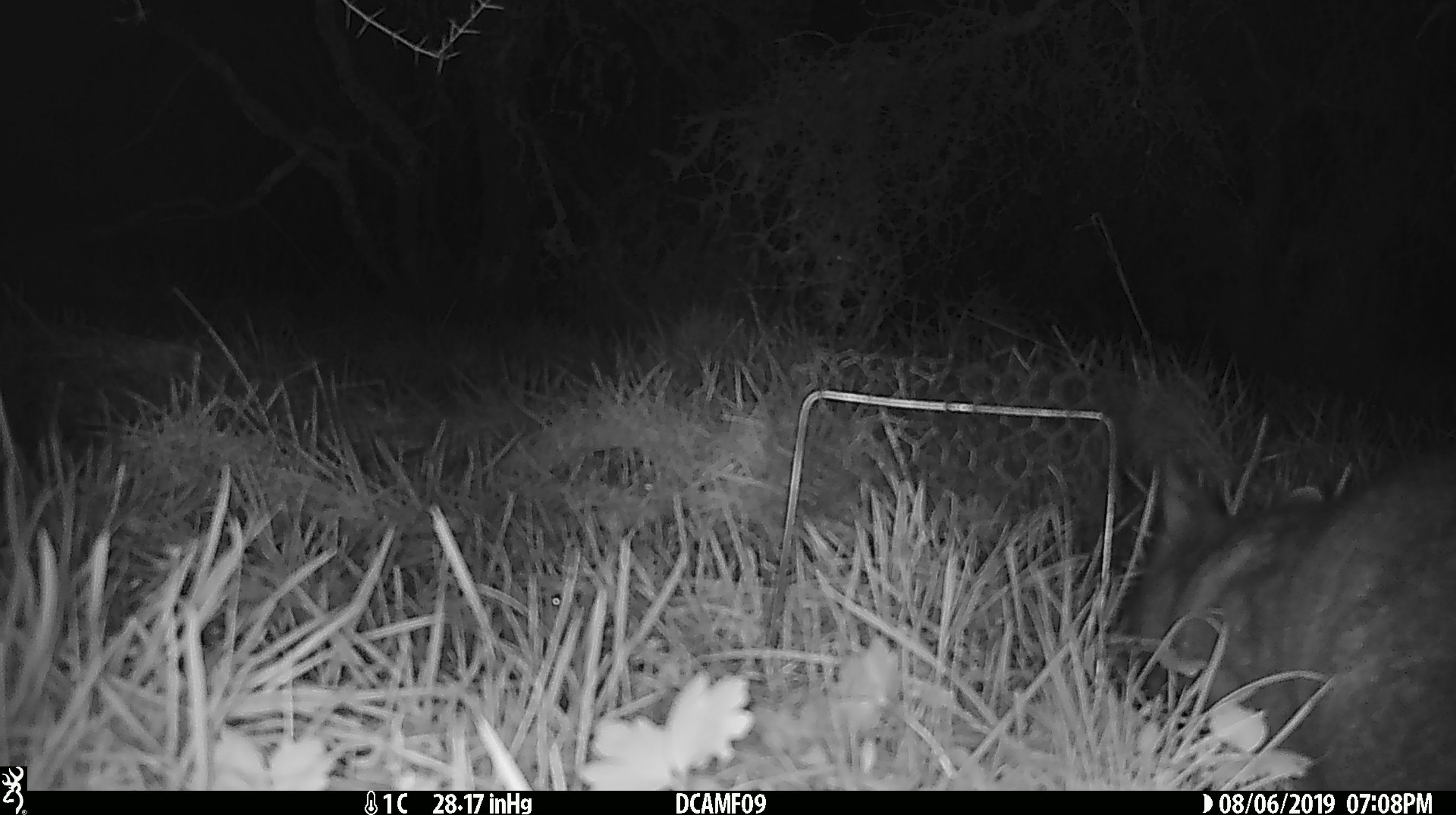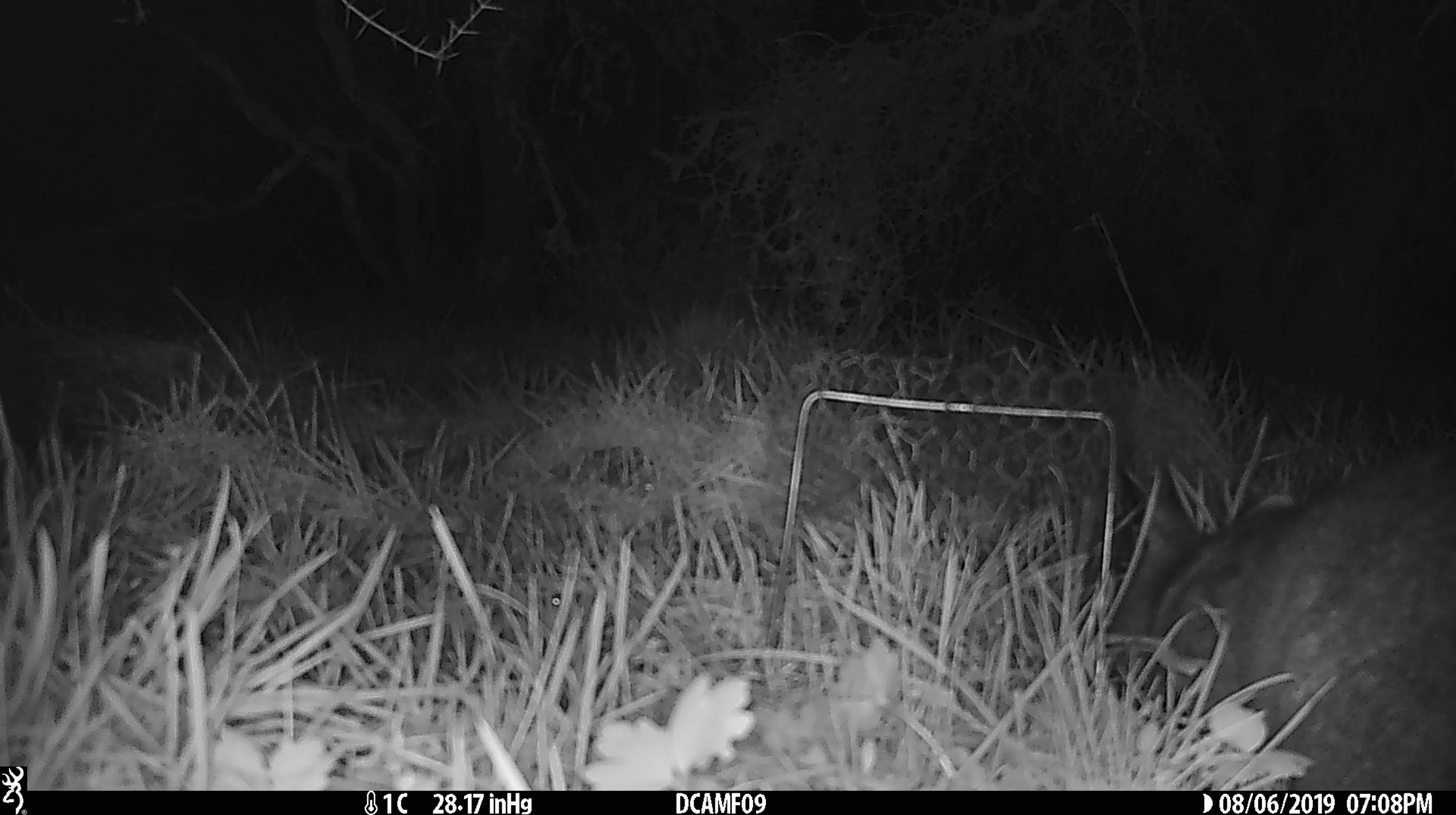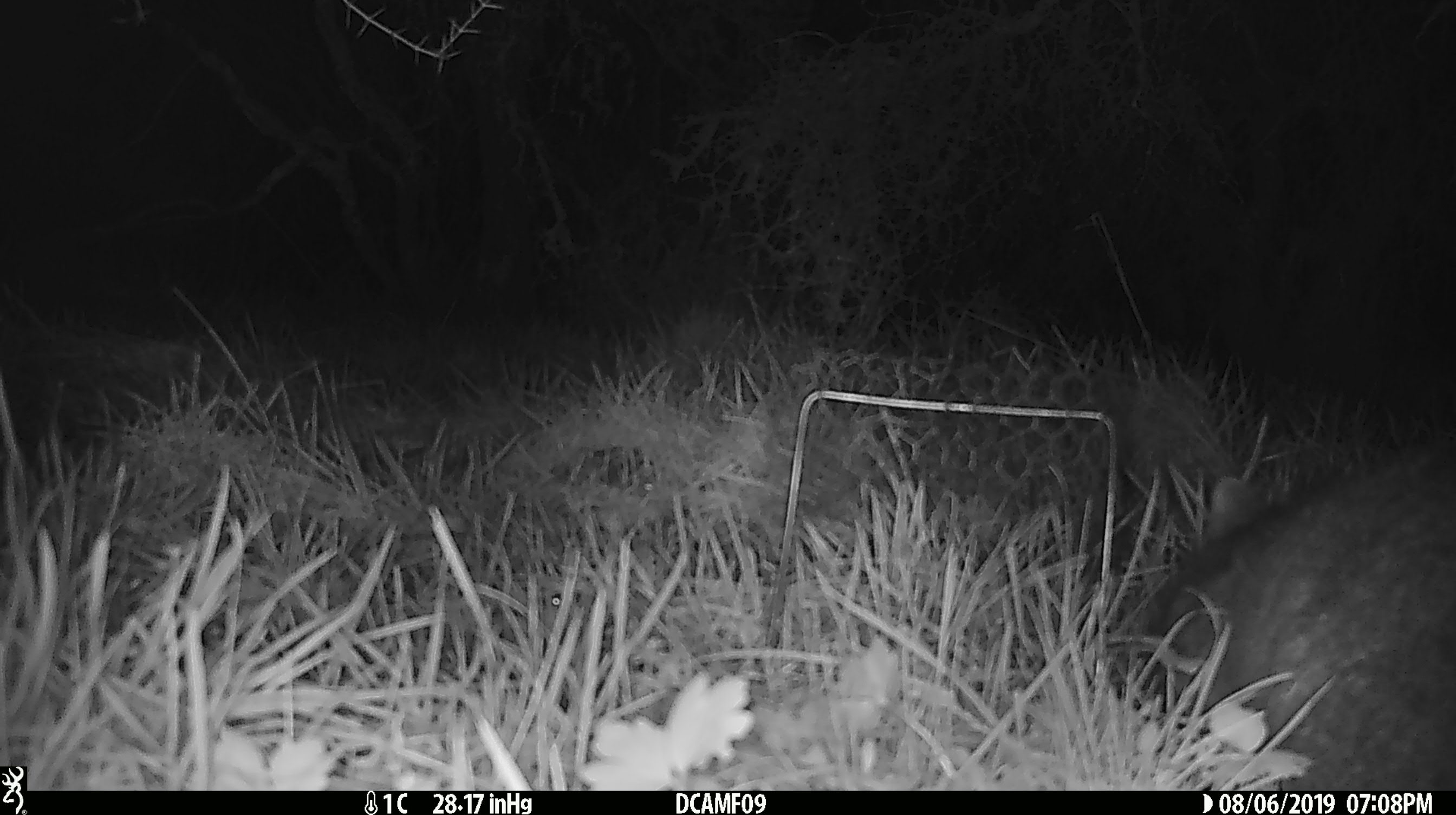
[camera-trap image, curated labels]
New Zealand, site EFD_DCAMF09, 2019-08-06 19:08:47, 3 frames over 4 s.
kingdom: Animalia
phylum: Chordata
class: Mammalia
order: Diprotodontia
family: Phalangeridae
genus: Trichosurus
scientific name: Trichosurus vulpecula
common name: common brushtail possum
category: possum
Possum (common brushtail possum) (Trichosurus vulpecula).